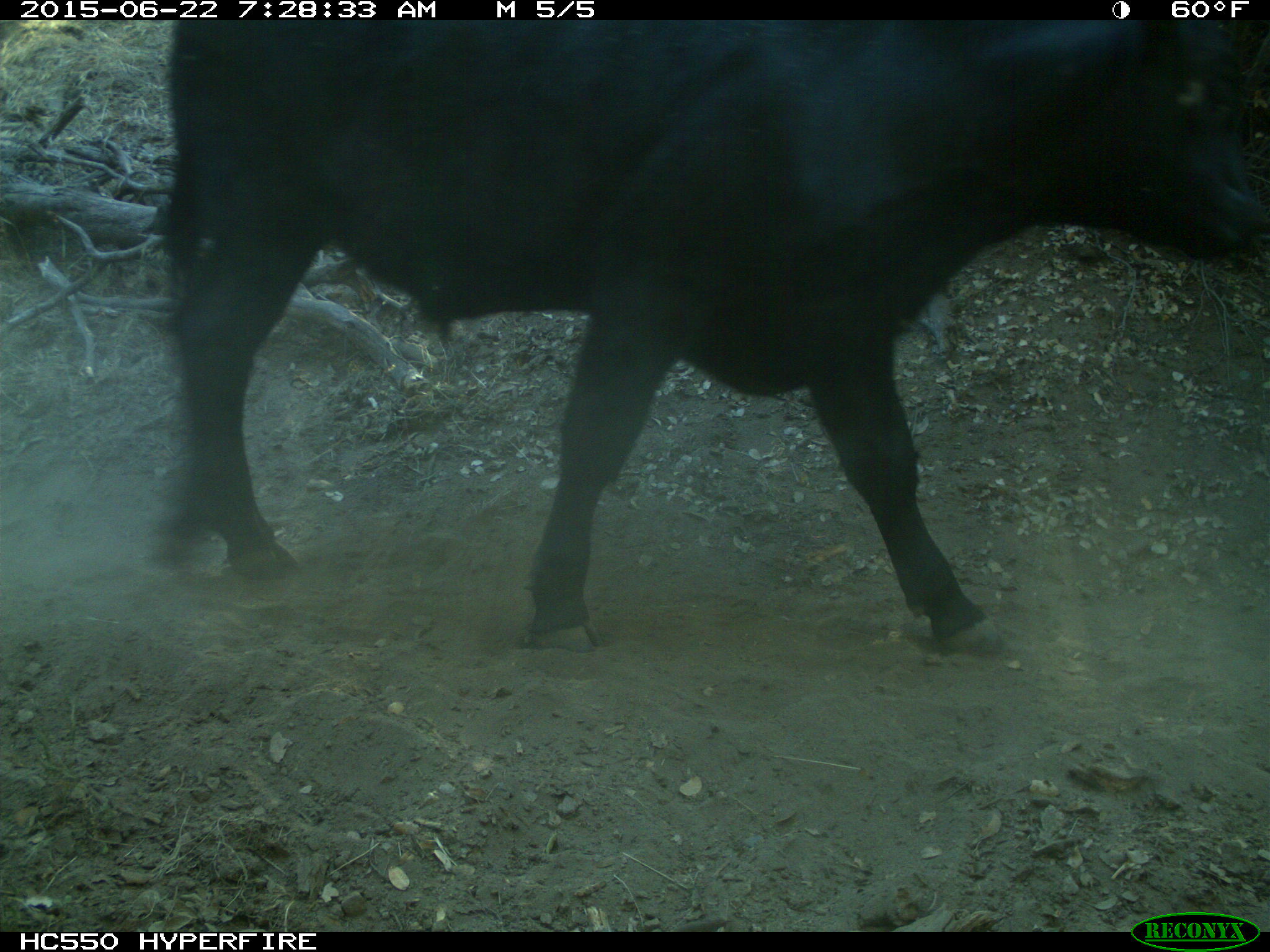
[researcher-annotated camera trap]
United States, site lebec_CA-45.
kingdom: Animalia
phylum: Chordata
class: Mammalia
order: Artiodactyla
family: Bovidae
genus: Bos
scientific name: Bos taurus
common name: domestic cow